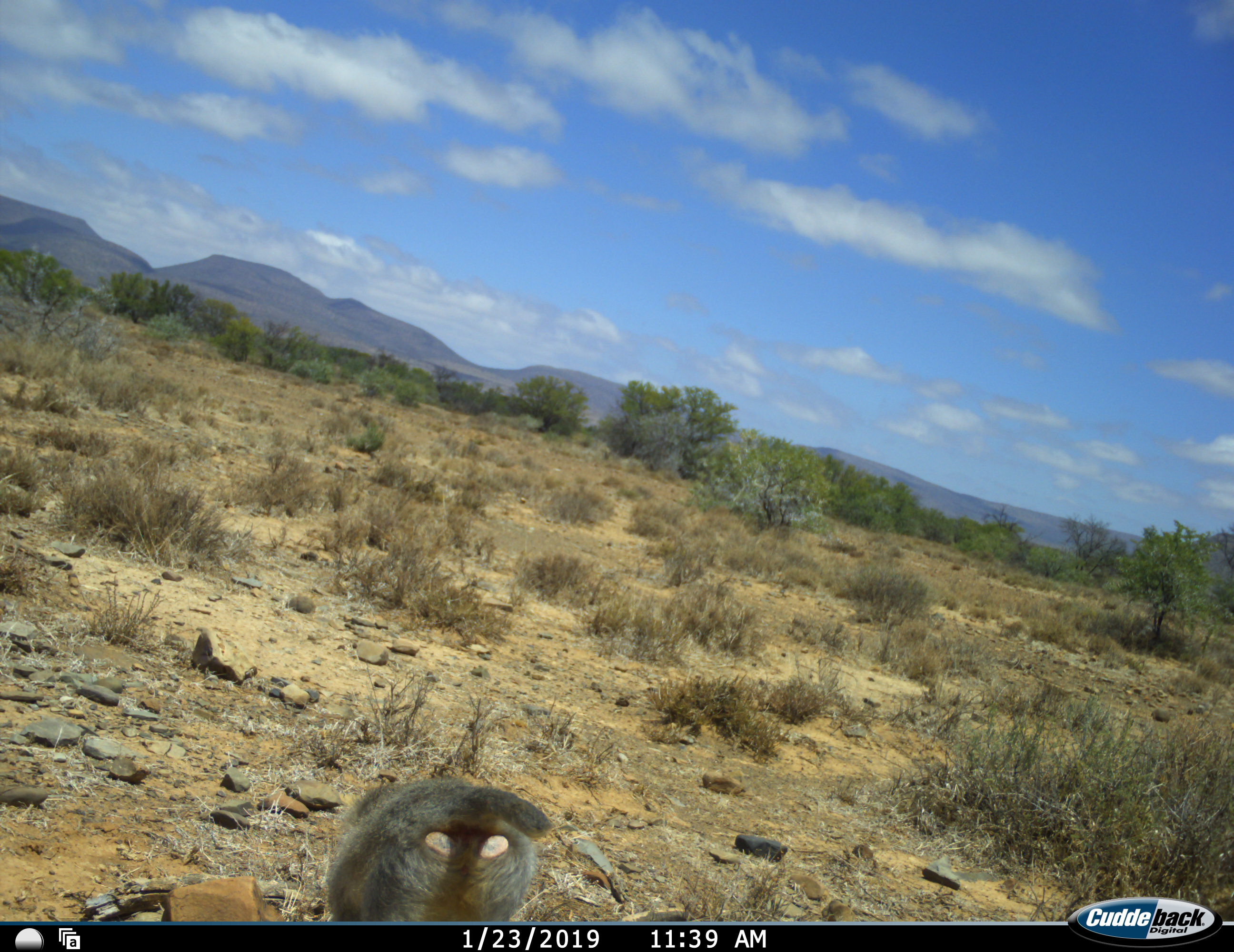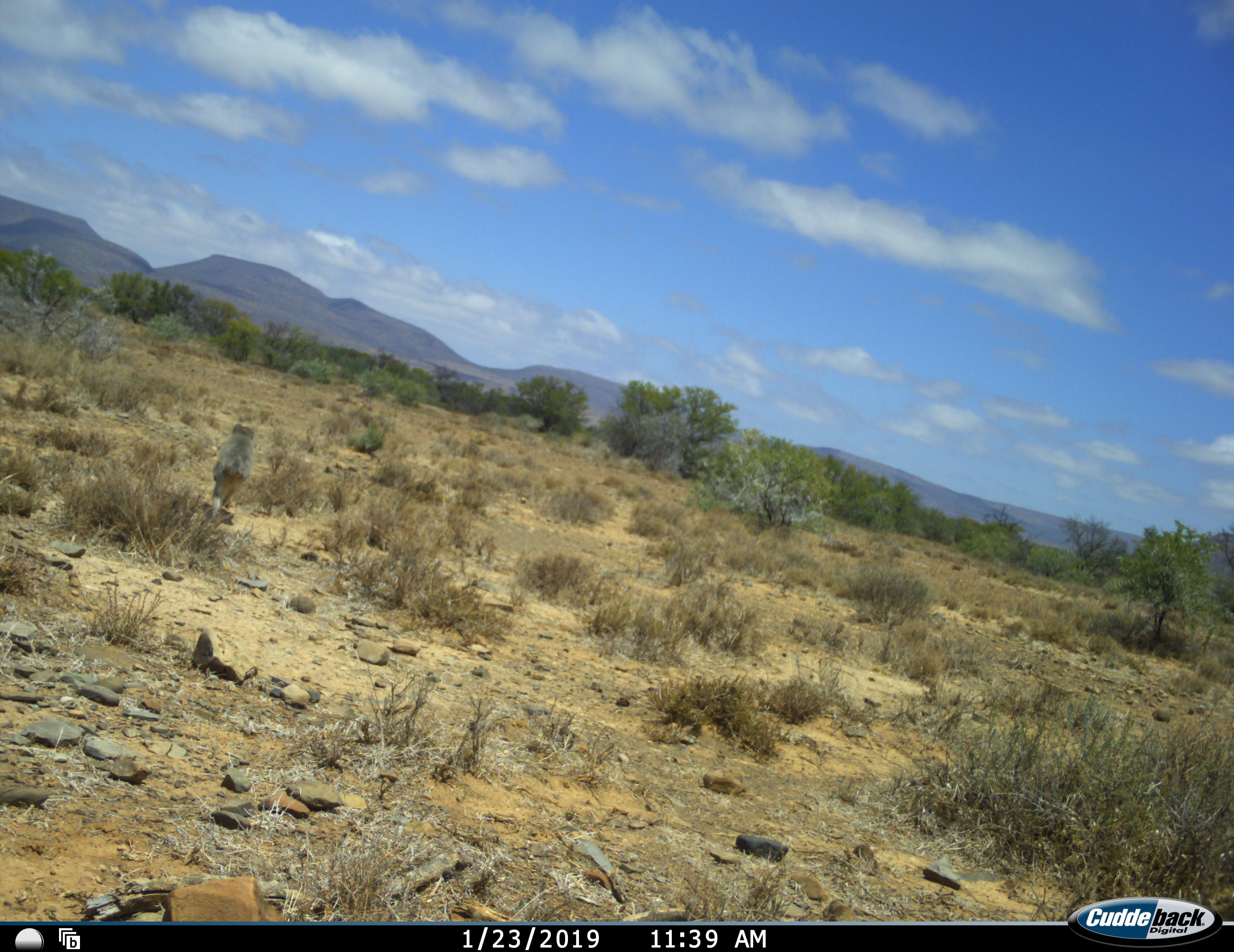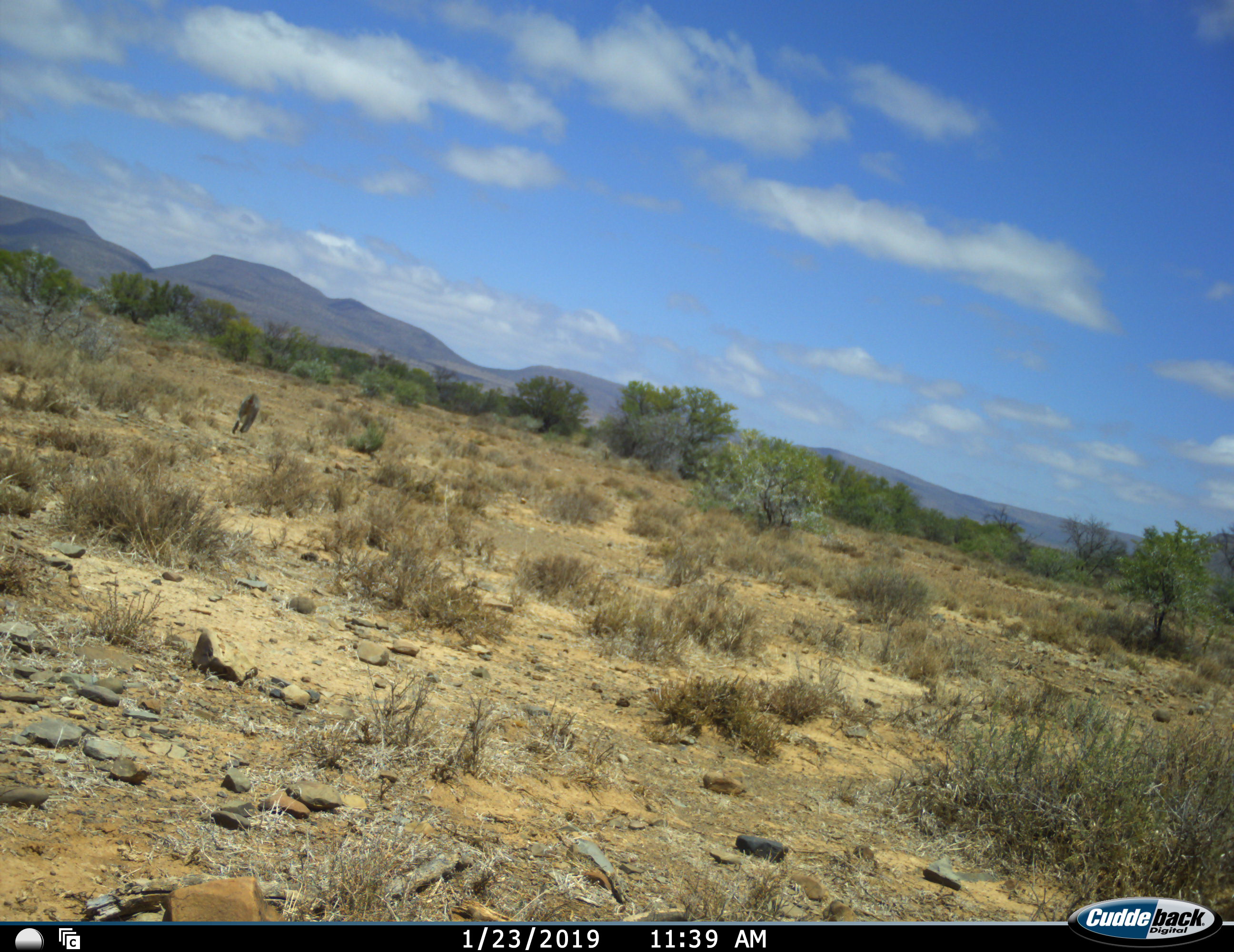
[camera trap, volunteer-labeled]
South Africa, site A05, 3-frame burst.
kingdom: Animalia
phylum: Chordata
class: Mammalia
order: Primates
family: Cercopithecidae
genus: Papio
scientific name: Papio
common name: baboon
Baboon (Papio), count 1. Behavior (volunteer vote fractions): standing 12%, resting 0%, moving 100%, interacting 0%. Young present (vote fraction): 0%. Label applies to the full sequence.